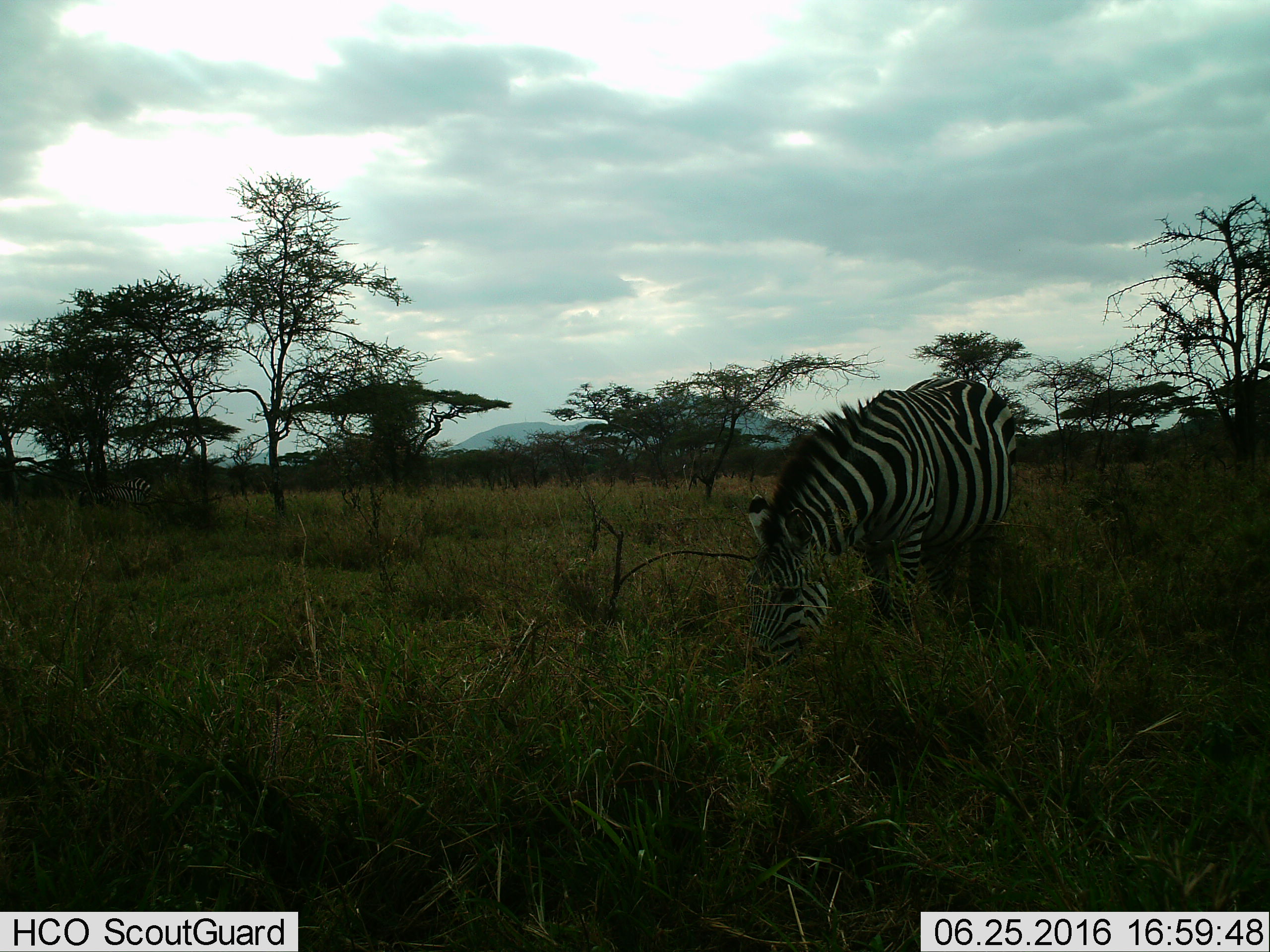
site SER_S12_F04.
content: unidentified animal